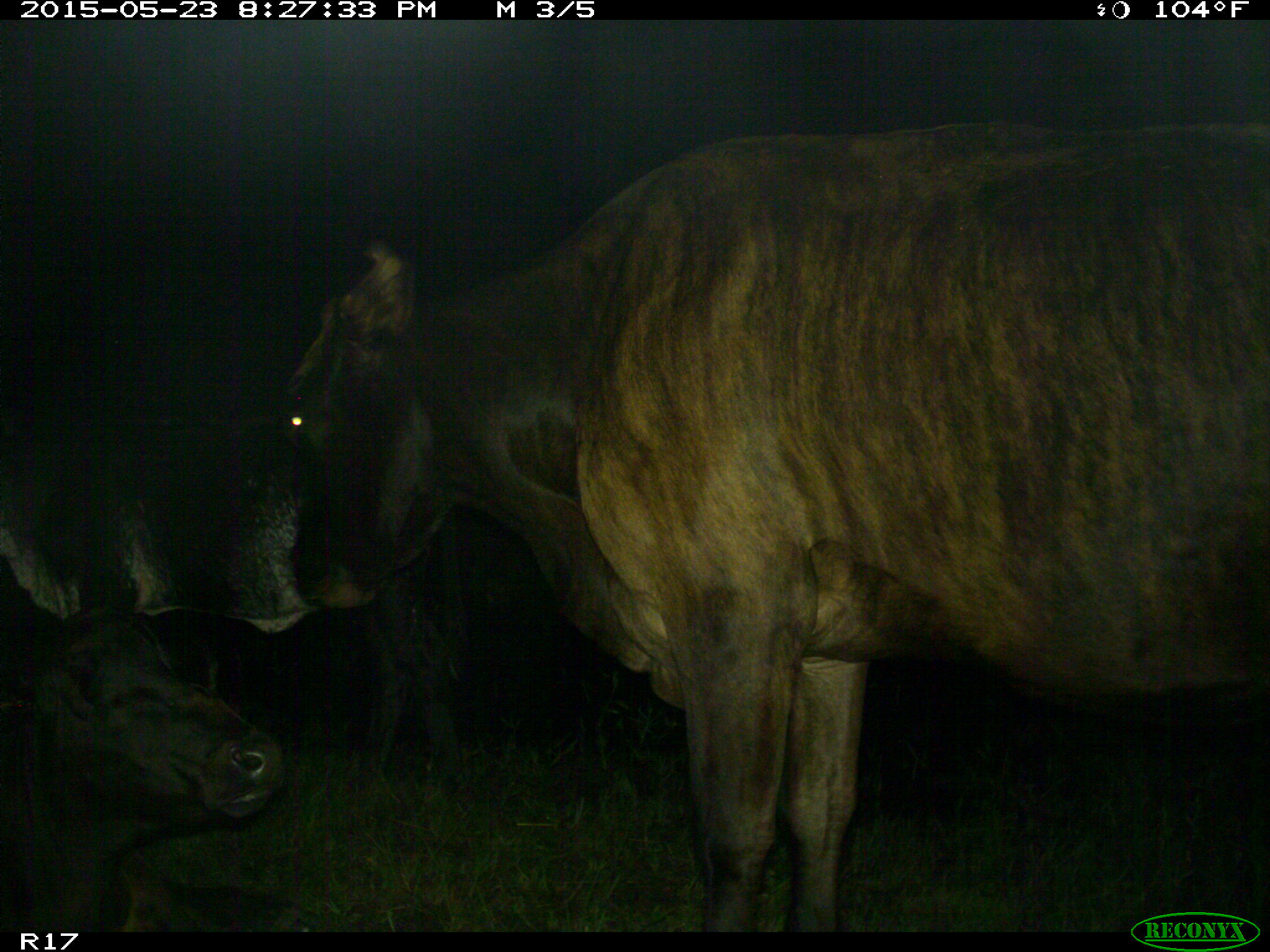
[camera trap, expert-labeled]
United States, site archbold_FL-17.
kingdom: Animalia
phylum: Chordata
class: Mammalia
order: Artiodactyla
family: Bovidae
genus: Bos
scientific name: Bos taurus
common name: domestic cow